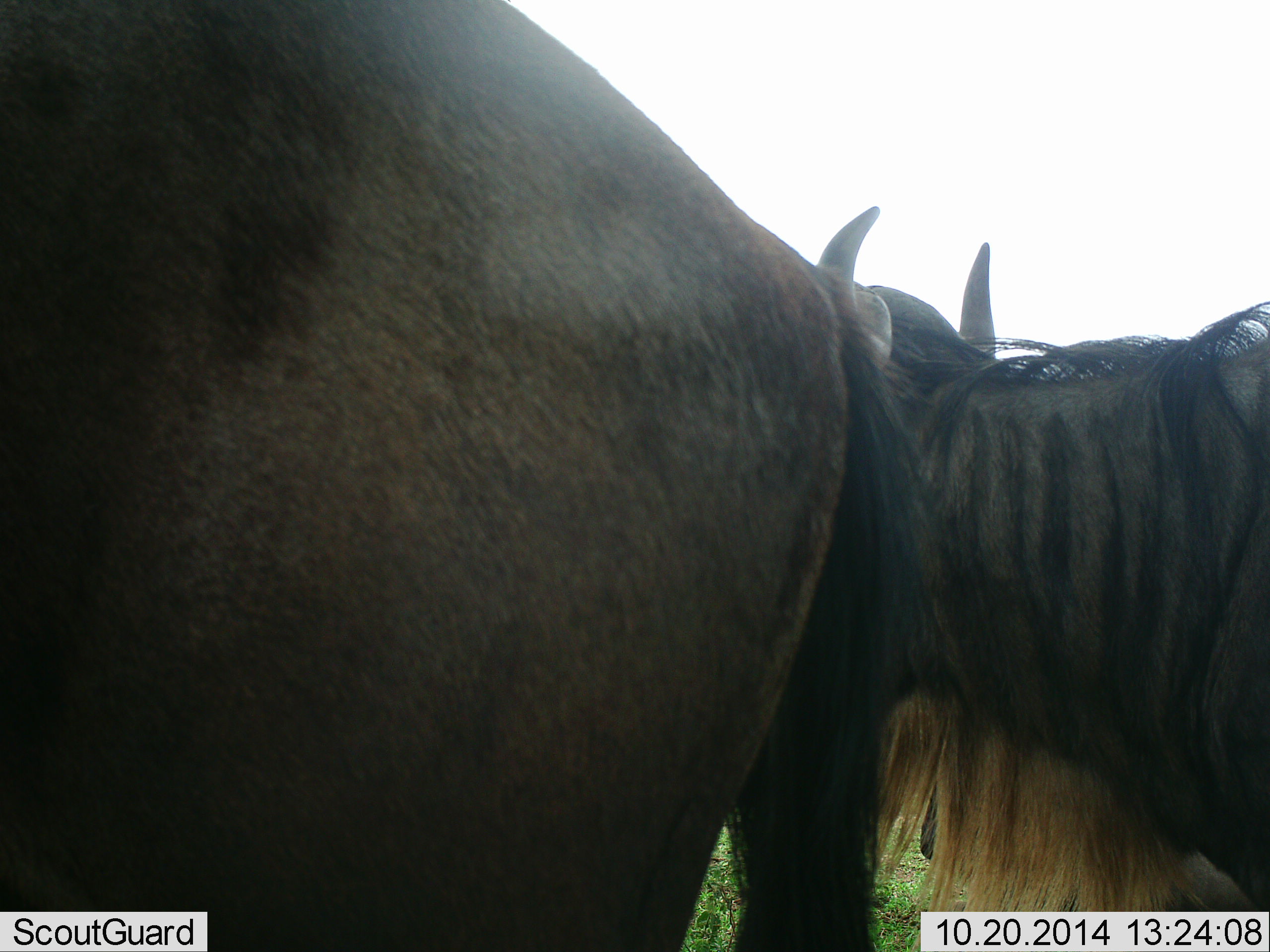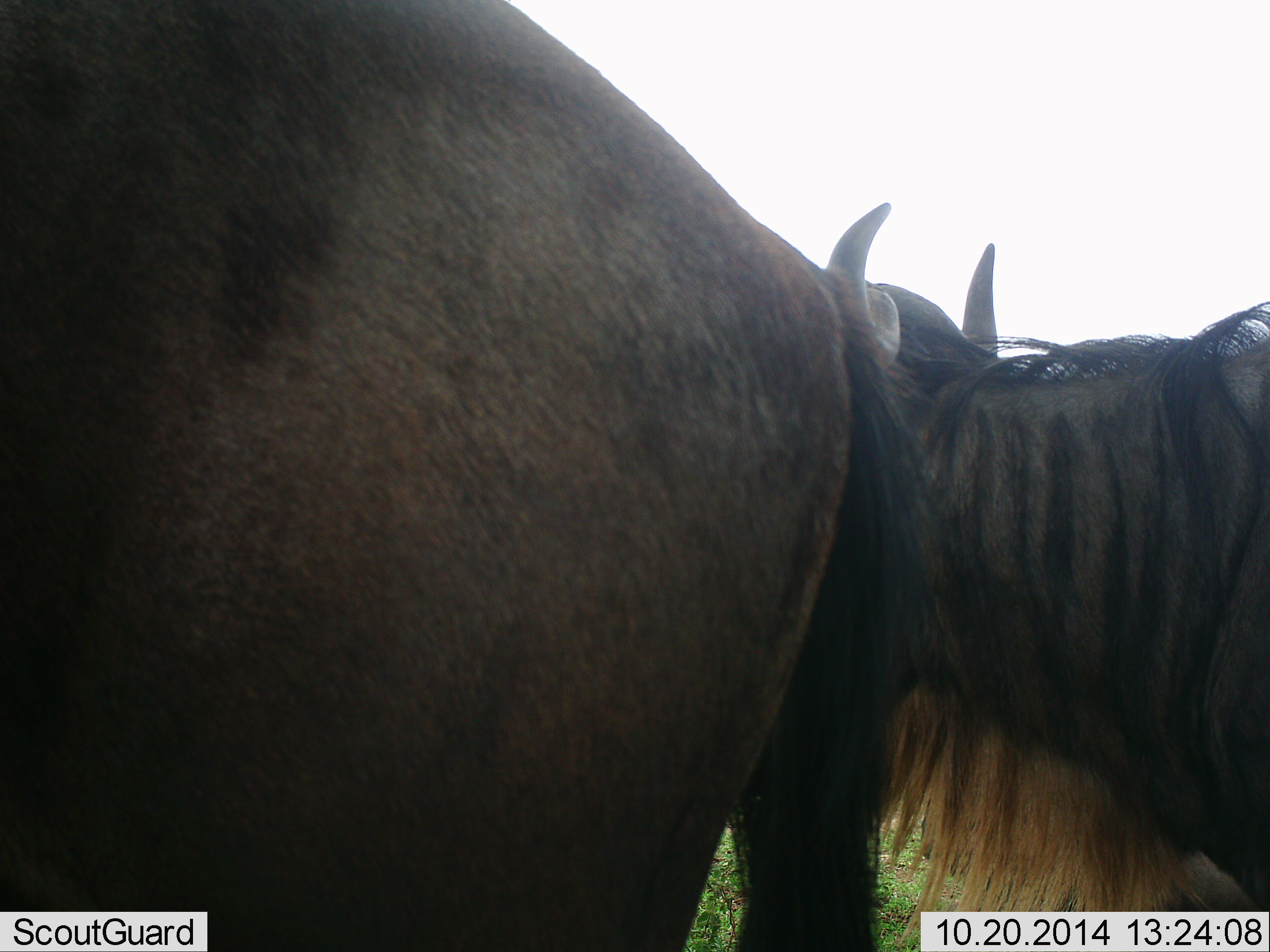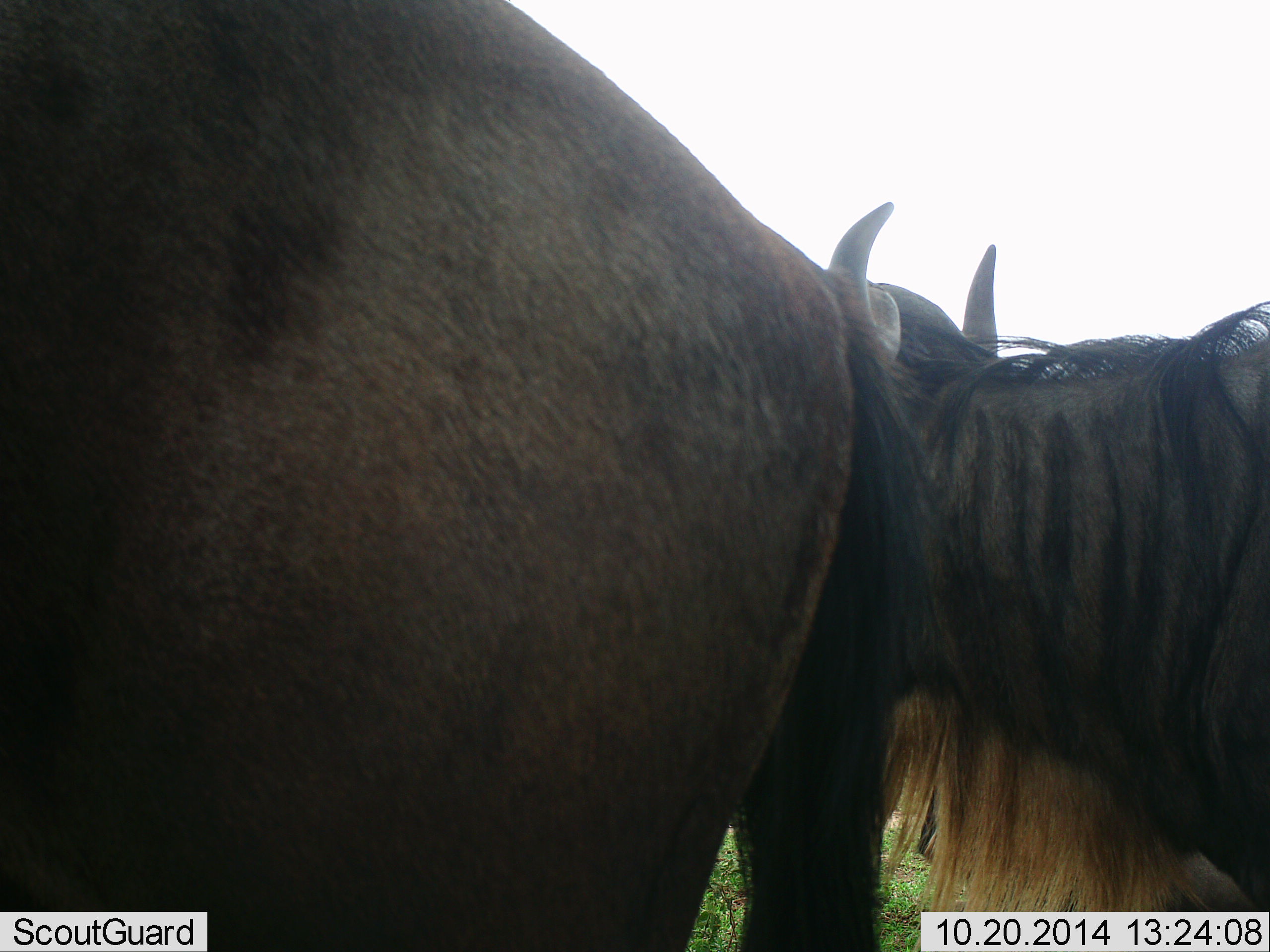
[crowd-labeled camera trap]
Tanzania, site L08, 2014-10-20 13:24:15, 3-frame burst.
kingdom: Animalia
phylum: Chordata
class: Mammalia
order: Artiodactyla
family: Bovidae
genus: Connochaetes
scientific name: Connochaetes taurinus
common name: blue wildebeest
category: wildebeest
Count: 2.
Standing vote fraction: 90%.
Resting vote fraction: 10%.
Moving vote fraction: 0%.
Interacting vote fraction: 10%.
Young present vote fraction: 0%.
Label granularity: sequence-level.